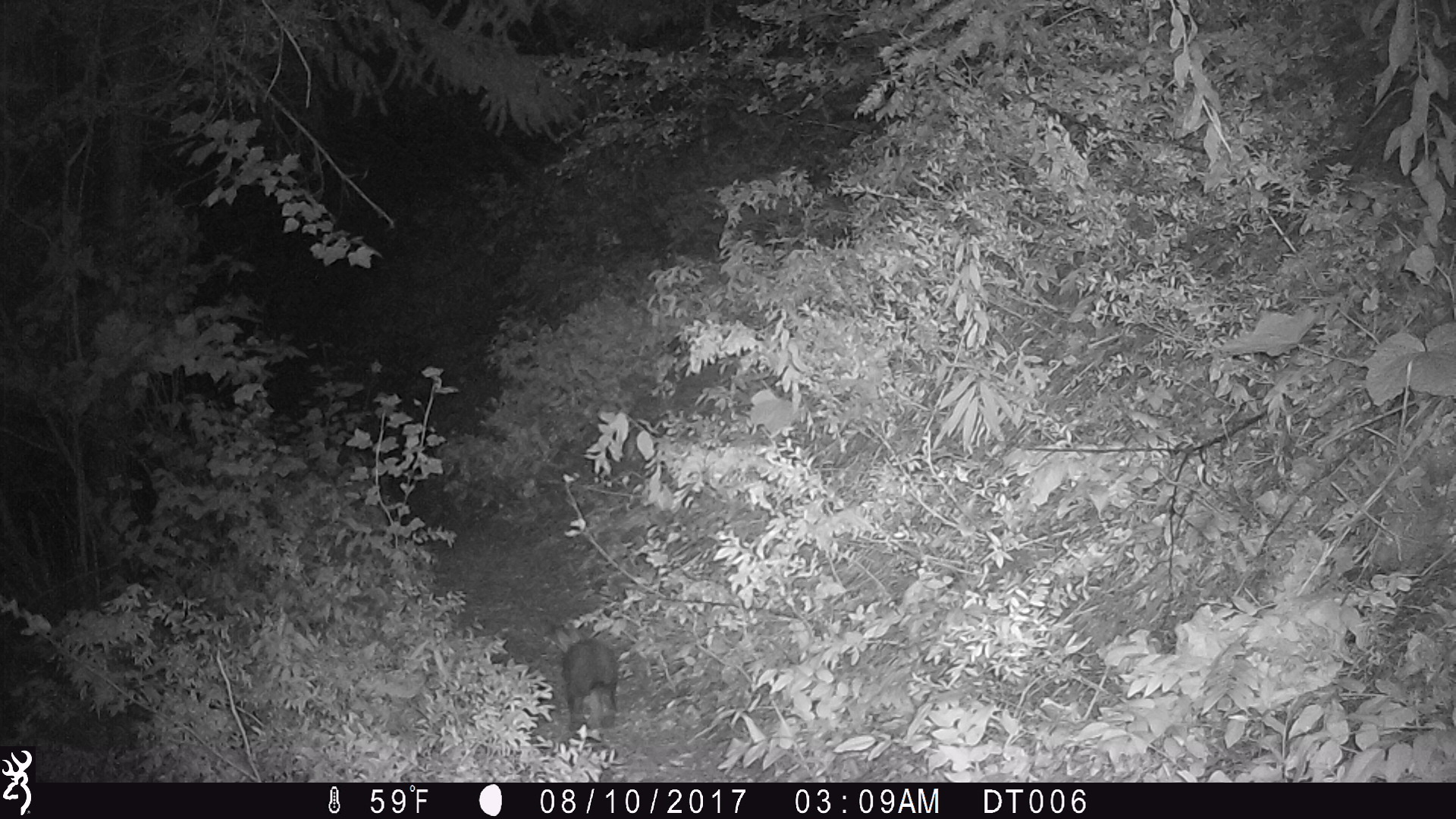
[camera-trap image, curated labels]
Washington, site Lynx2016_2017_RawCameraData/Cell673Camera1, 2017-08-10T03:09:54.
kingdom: Animalia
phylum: Chordata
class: Mammalia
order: Lagomorpha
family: Leporidae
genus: Lepus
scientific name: Lepus americanus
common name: snowshoe hare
Lepus americanus (snowshoe hare). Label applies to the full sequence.